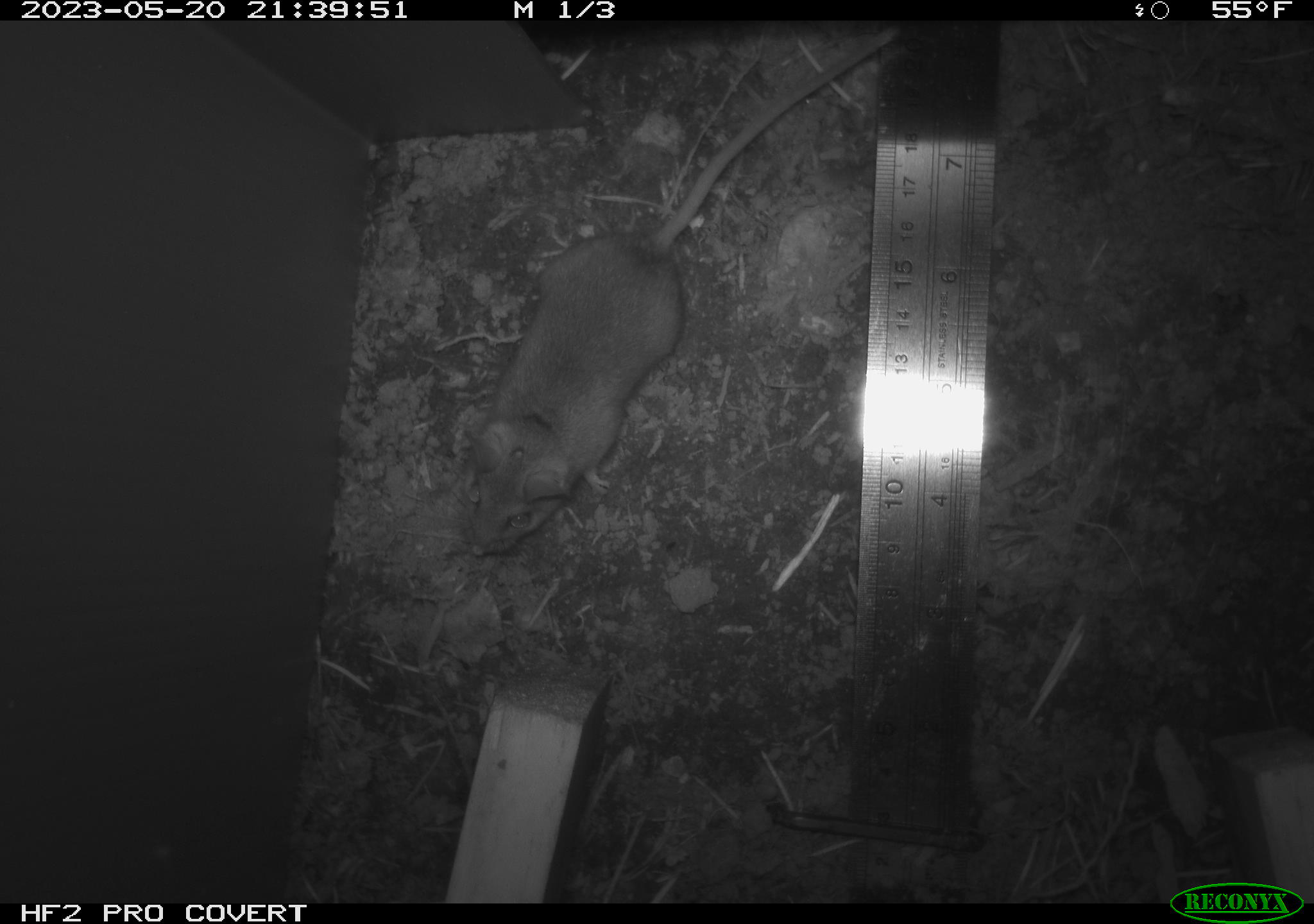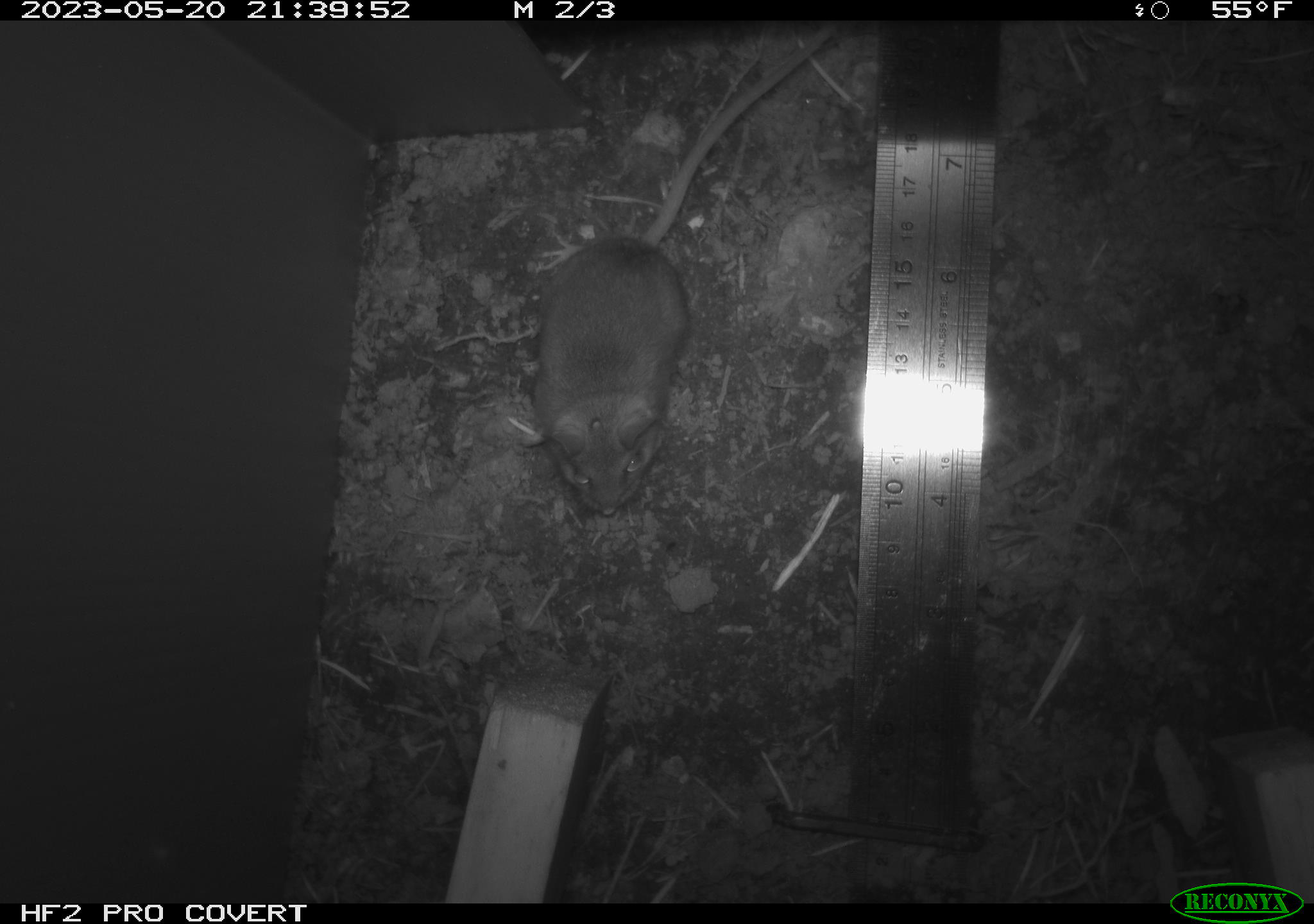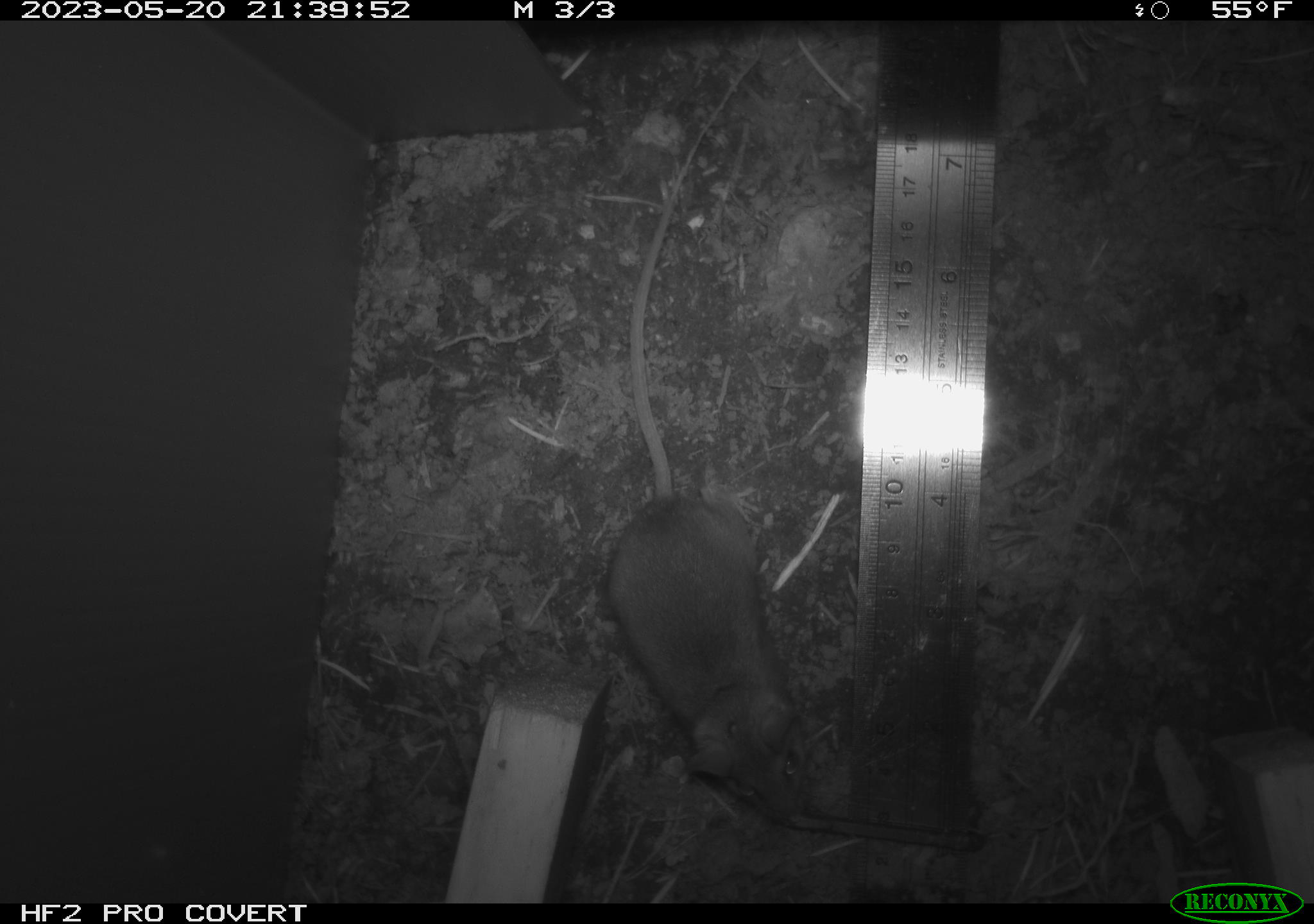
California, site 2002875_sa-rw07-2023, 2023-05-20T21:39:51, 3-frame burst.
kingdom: Animalia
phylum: Chordata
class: Mammalia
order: Rodentia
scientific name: Rodentia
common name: mouse species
Mouse species (Rodentia).